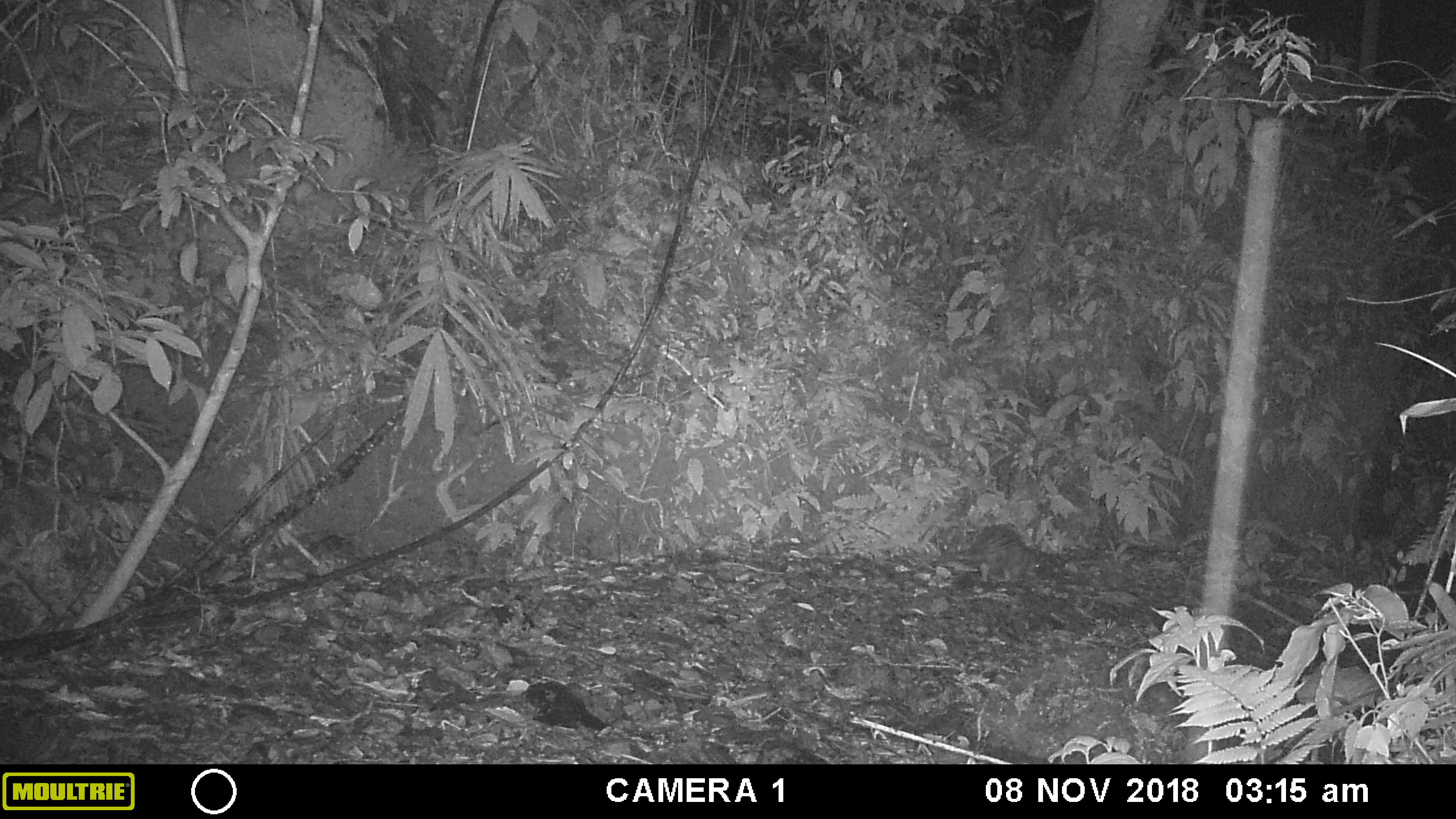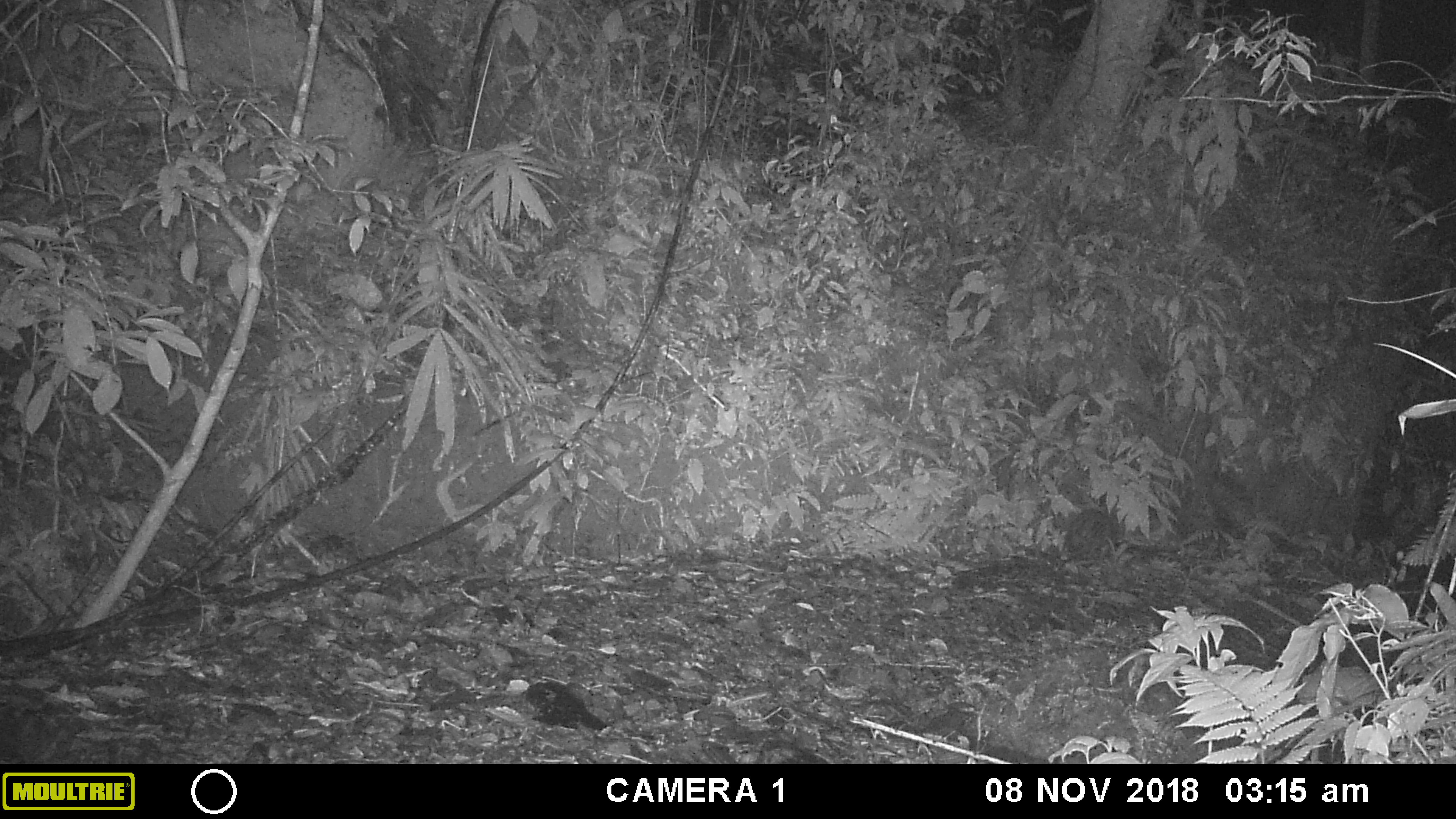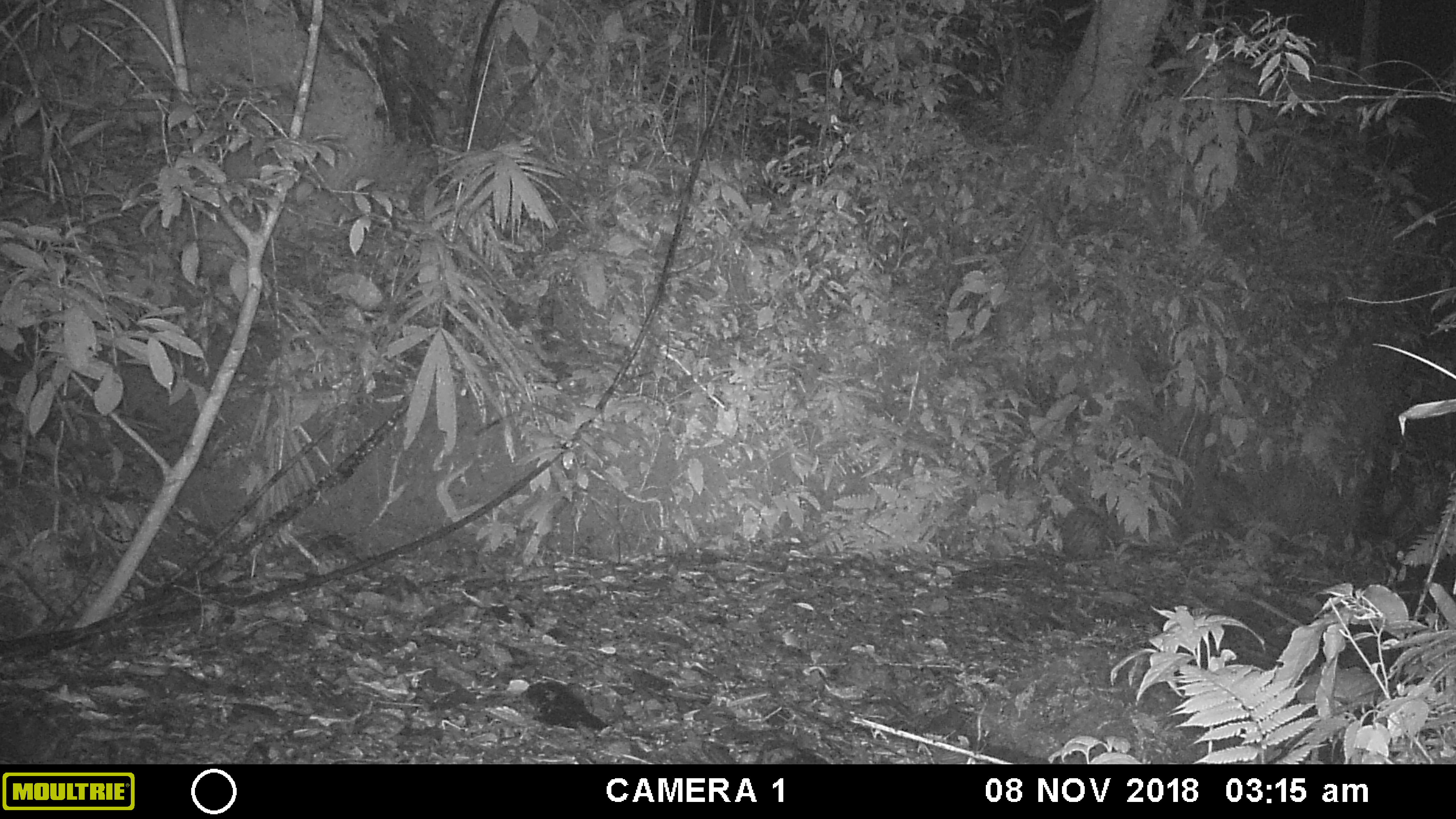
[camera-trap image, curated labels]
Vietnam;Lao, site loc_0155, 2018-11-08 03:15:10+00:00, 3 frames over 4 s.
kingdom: Animalia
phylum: Chordata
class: Mammalia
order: Rodentia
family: Hystricidae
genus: Atherurus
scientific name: Atherurus macrourus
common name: asiatic brush-tailed porcupine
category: asiatic brush tailed porcupine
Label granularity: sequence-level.